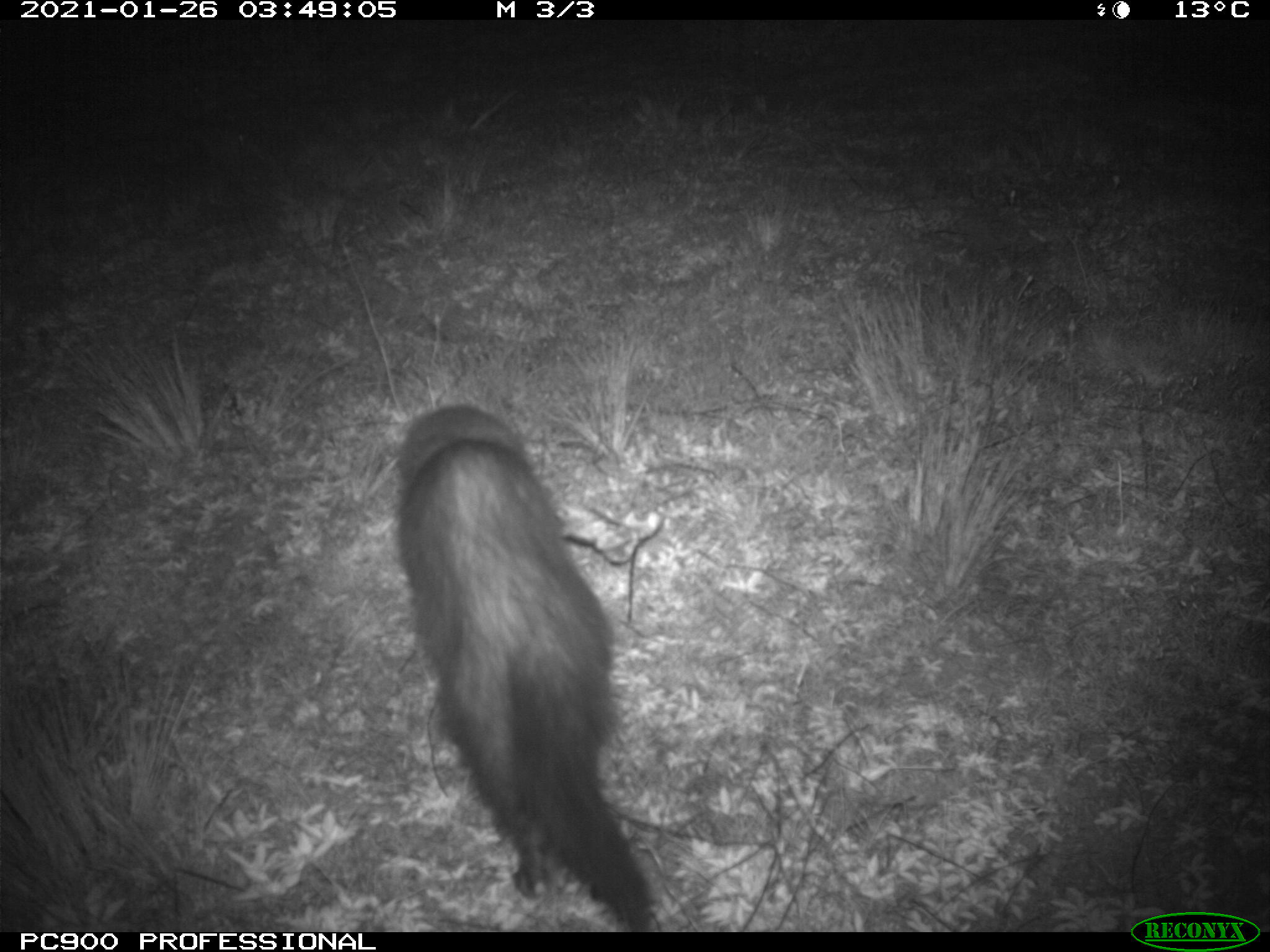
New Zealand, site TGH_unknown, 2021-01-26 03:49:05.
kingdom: Animalia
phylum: Chordata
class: Mammalia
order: Carnivora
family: Mustelidae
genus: Mustela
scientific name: Mustela furo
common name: ferret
Ferret (Mustela furo).